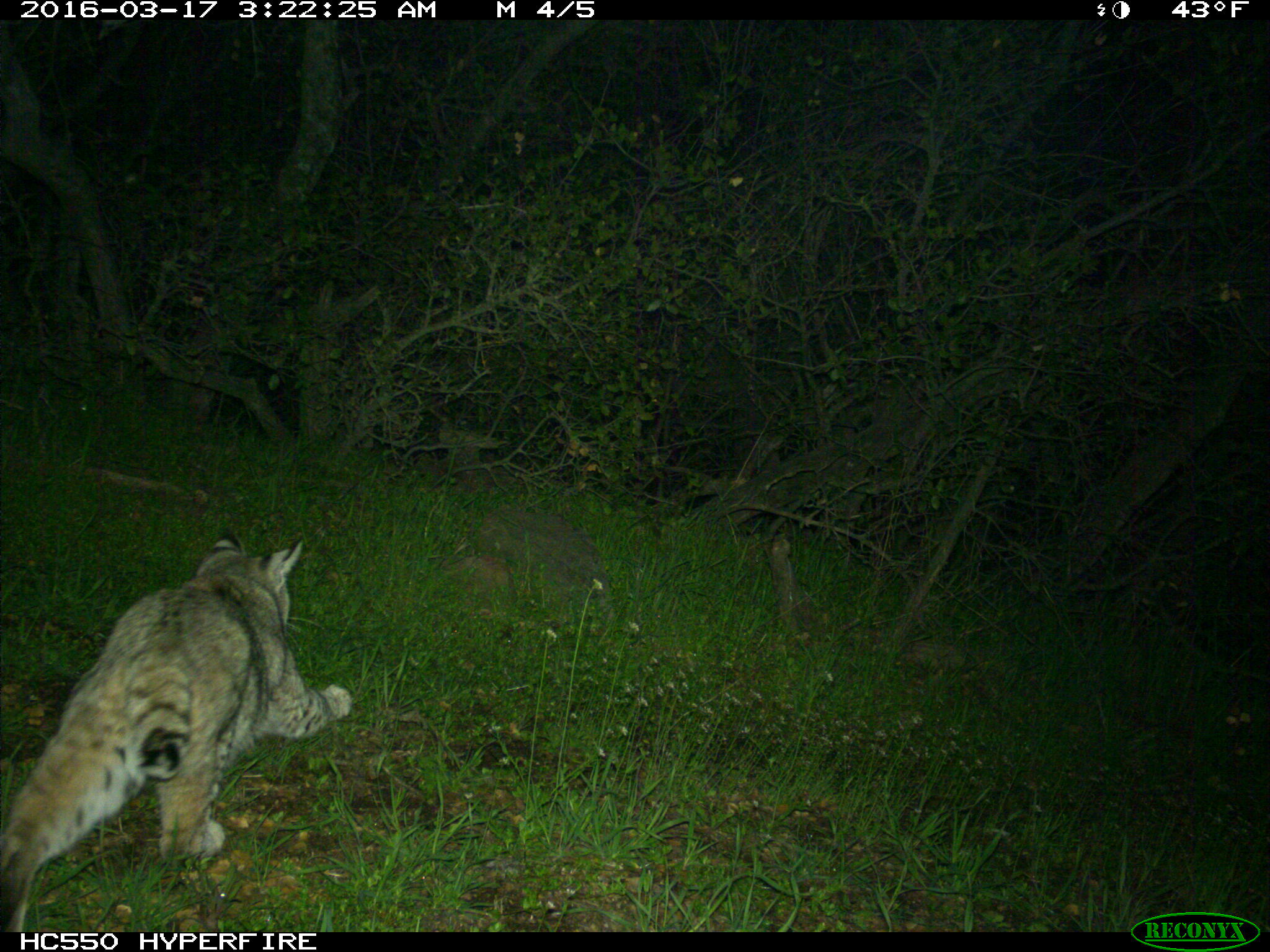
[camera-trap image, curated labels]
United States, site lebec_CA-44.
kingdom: Animalia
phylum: Chordata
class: Mammalia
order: Carnivora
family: Felidae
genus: Lynx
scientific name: Lynx rufus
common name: bobcat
Lynx rufus (bobcat).